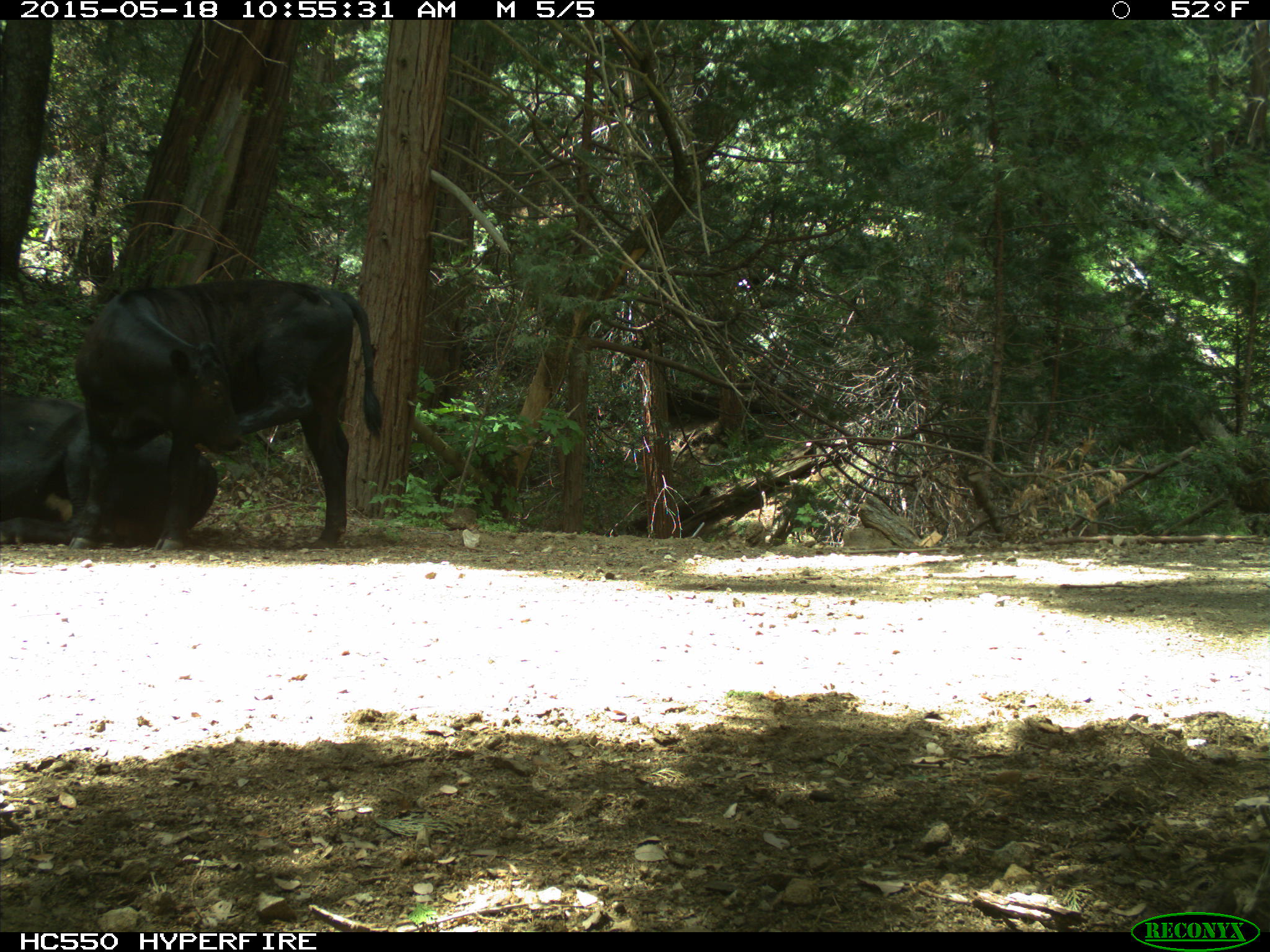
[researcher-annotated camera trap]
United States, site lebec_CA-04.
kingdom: Animalia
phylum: Chordata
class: Mammalia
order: Artiodactyla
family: Bovidae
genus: Bos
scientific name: Bos taurus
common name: domestic cow